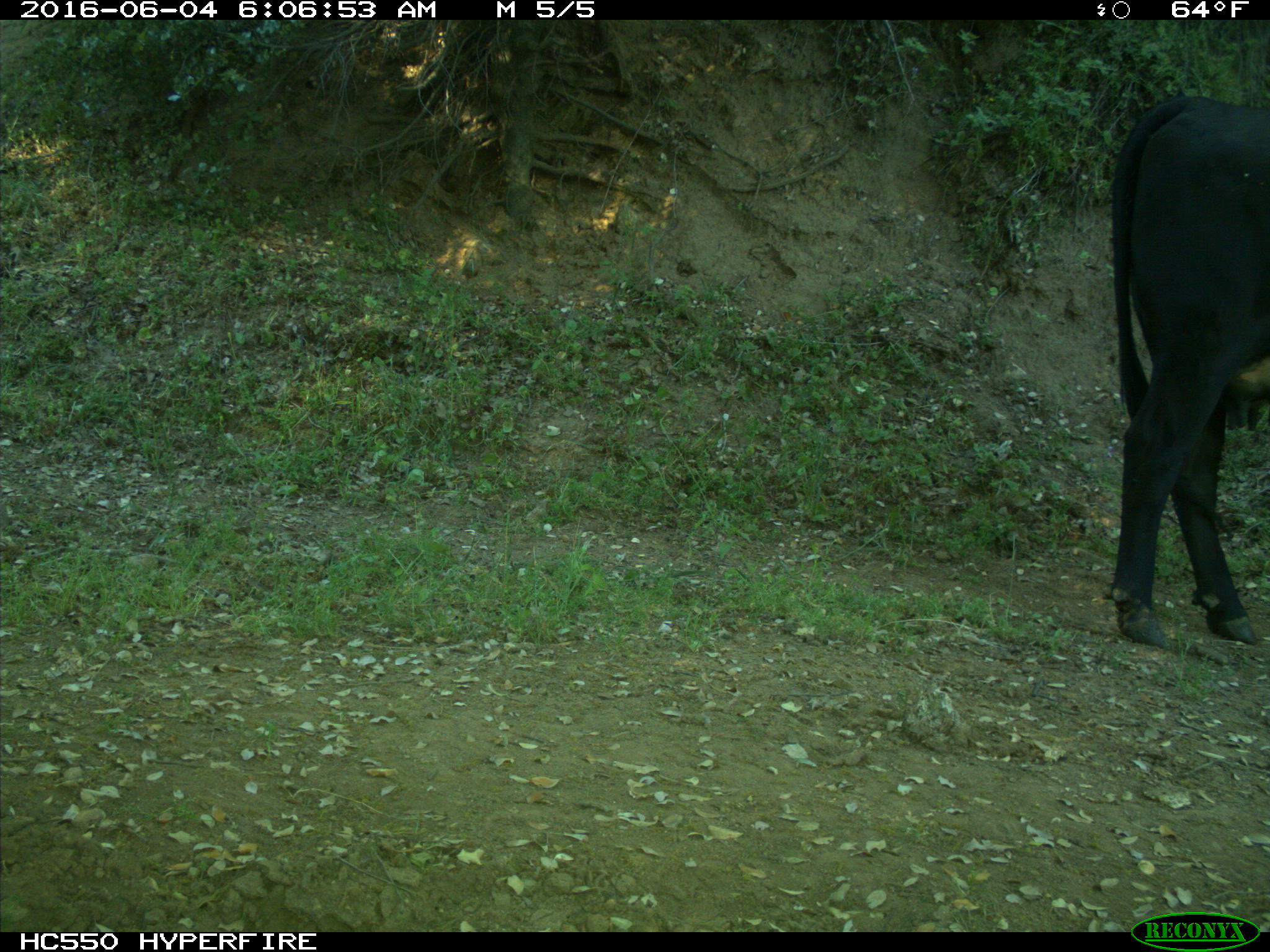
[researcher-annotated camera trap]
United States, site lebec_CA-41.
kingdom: Animalia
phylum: Chordata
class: Mammalia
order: Artiodactyla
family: Bovidae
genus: Bos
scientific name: Bos taurus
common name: domestic cow